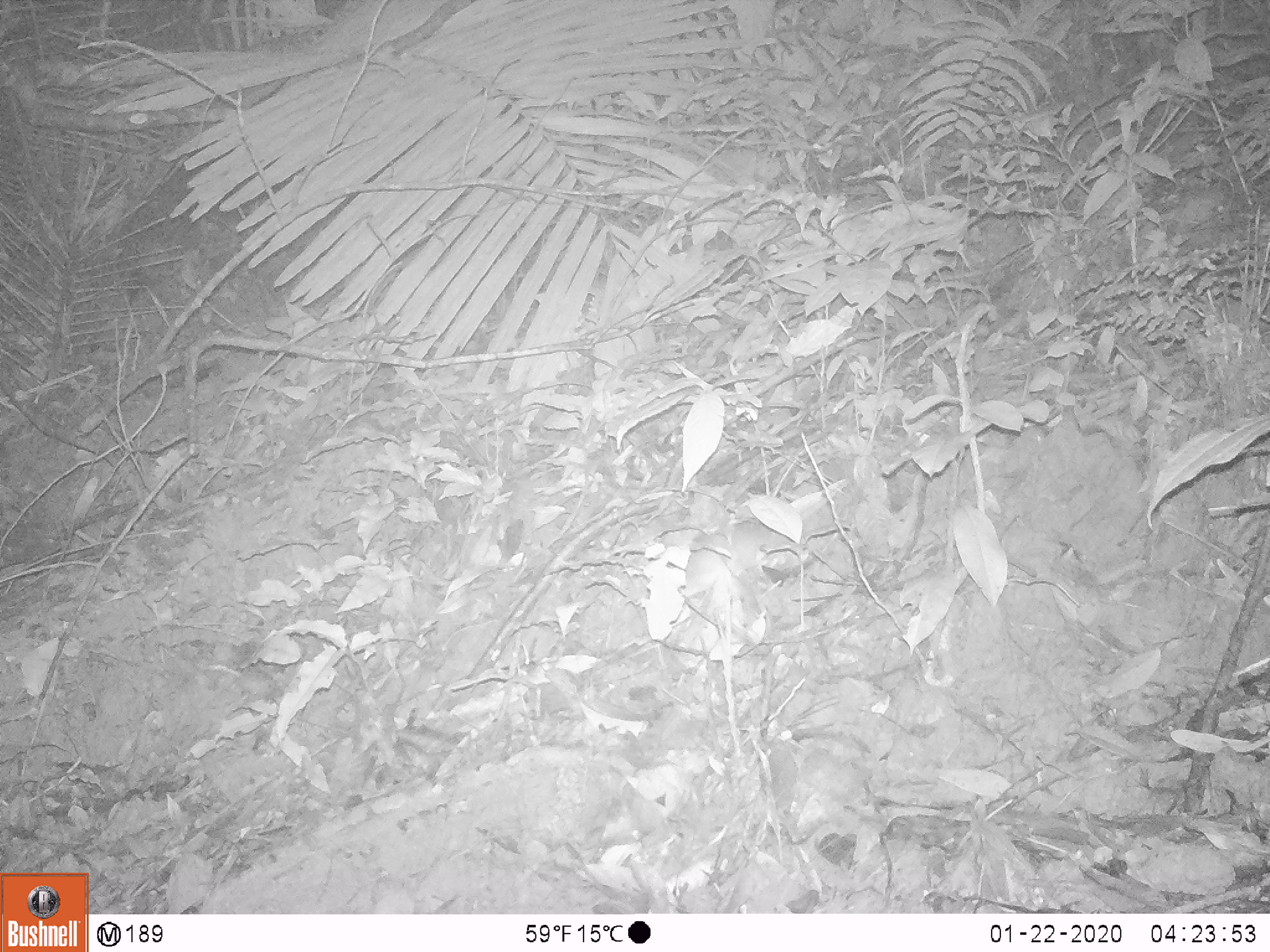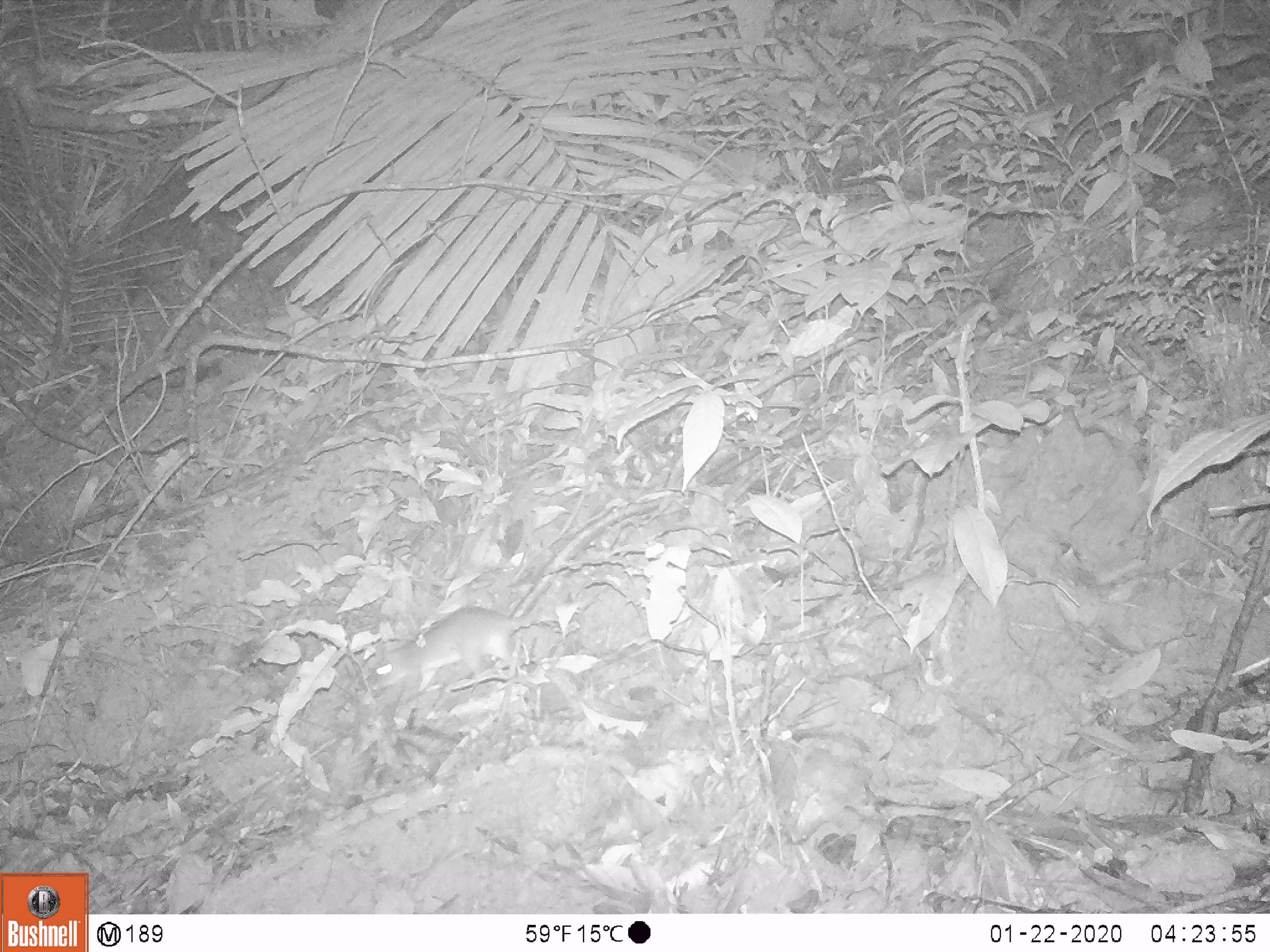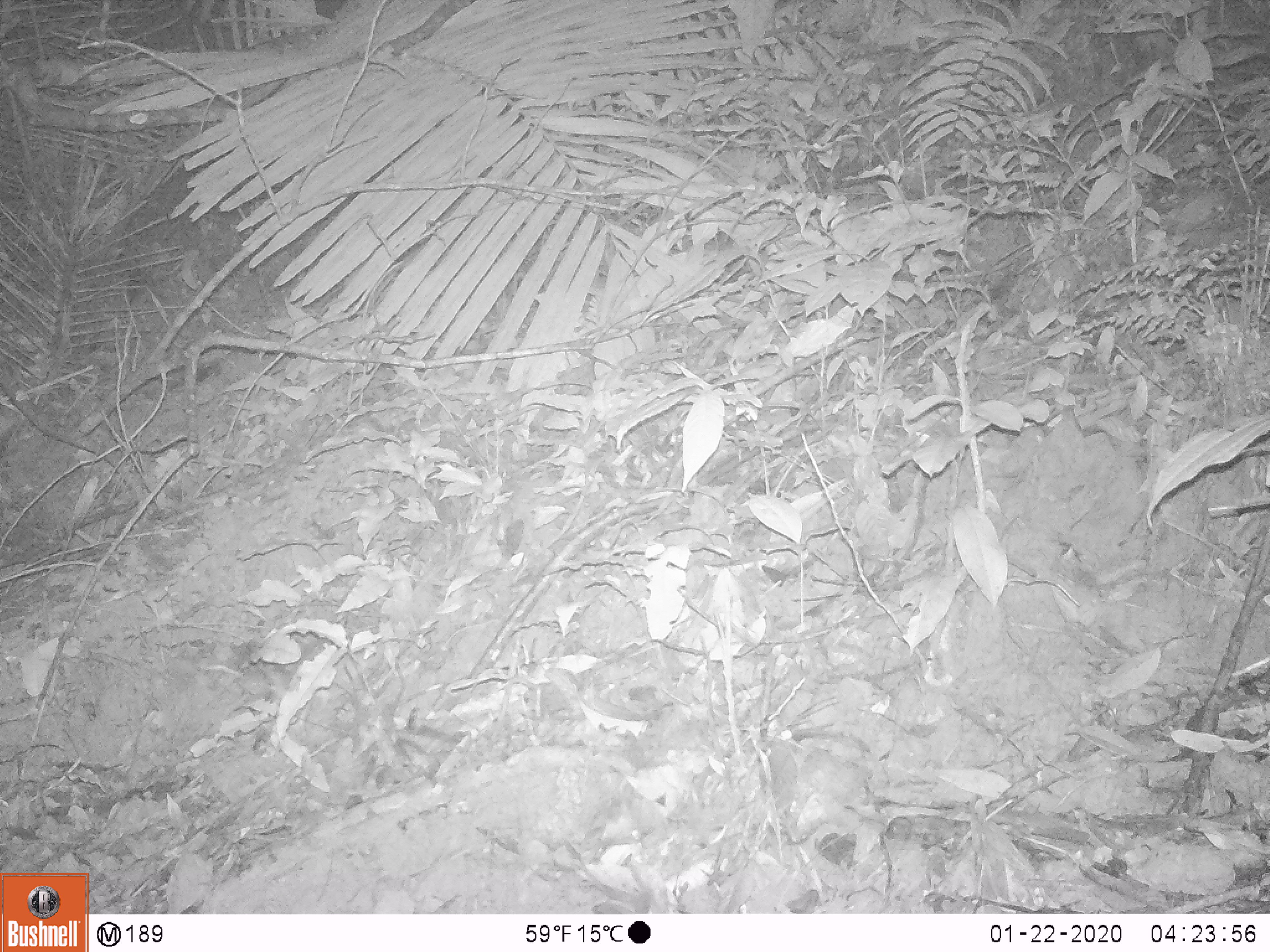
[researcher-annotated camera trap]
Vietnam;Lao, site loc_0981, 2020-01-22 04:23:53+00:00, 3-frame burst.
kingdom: Animalia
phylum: Chordata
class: Mammalia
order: Rodentia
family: Muridae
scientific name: Muridae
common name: old-world mice and rats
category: unidentified murid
Unidentified murid (old-world mice and rats) (Muridae). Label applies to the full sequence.